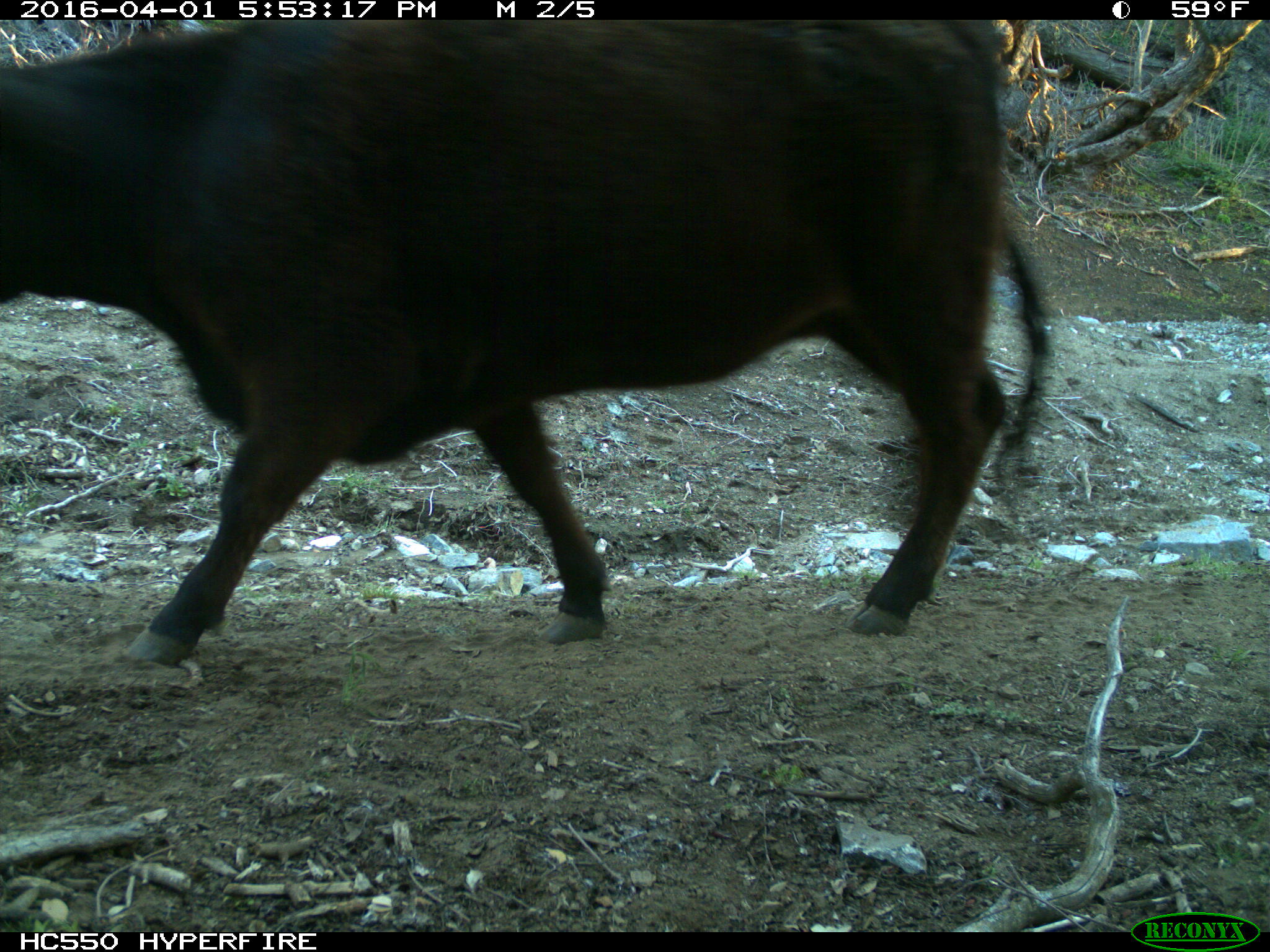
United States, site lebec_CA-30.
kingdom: Animalia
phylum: Chordata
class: Mammalia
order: Artiodactyla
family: Bovidae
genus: Bos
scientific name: Bos taurus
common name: domestic cow